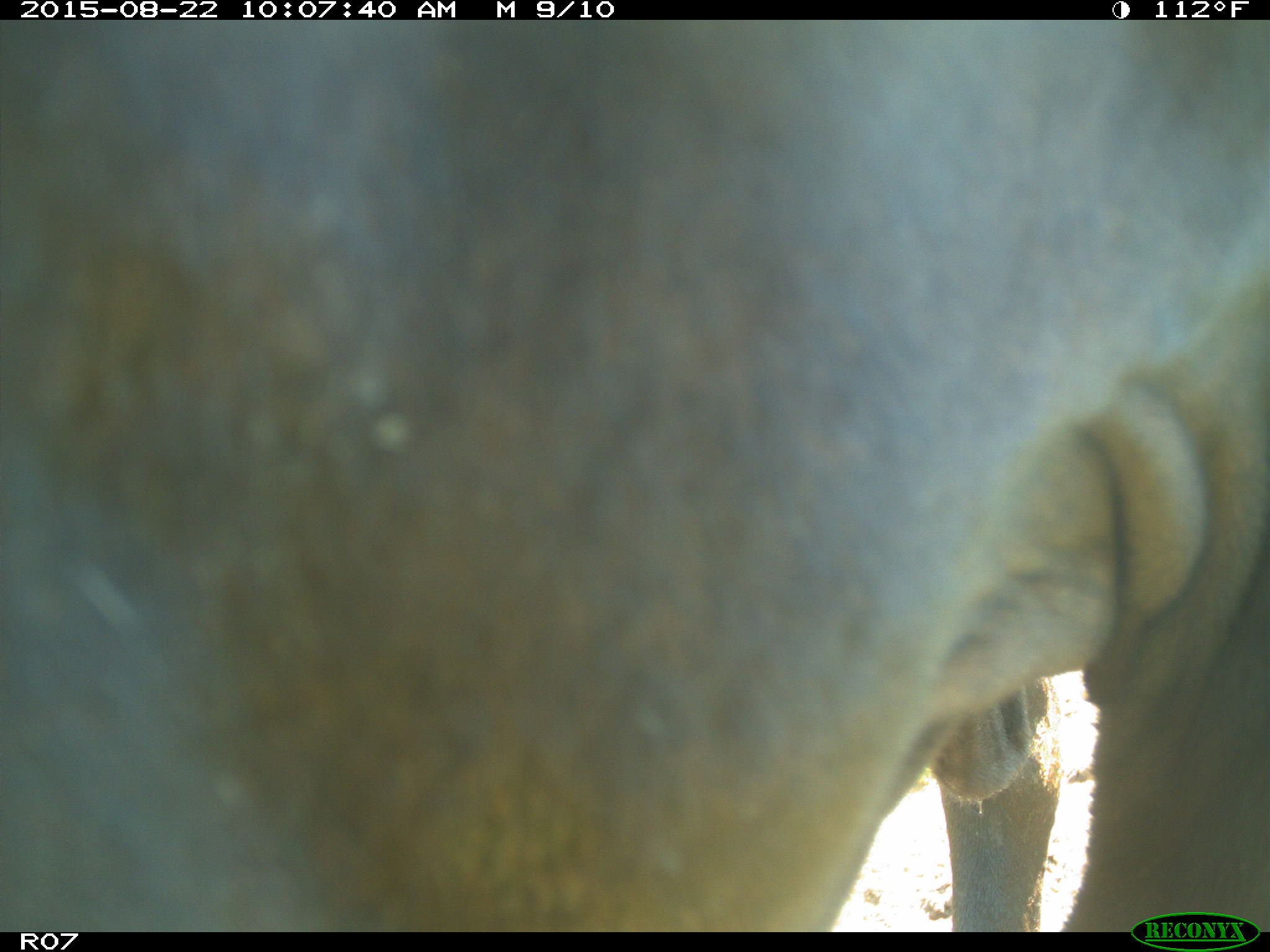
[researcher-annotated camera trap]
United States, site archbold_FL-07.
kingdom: Animalia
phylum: Chordata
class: Mammalia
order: Artiodactyla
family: Bovidae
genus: Bos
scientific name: Bos taurus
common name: domestic cow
Bos taurus (domestic cow).